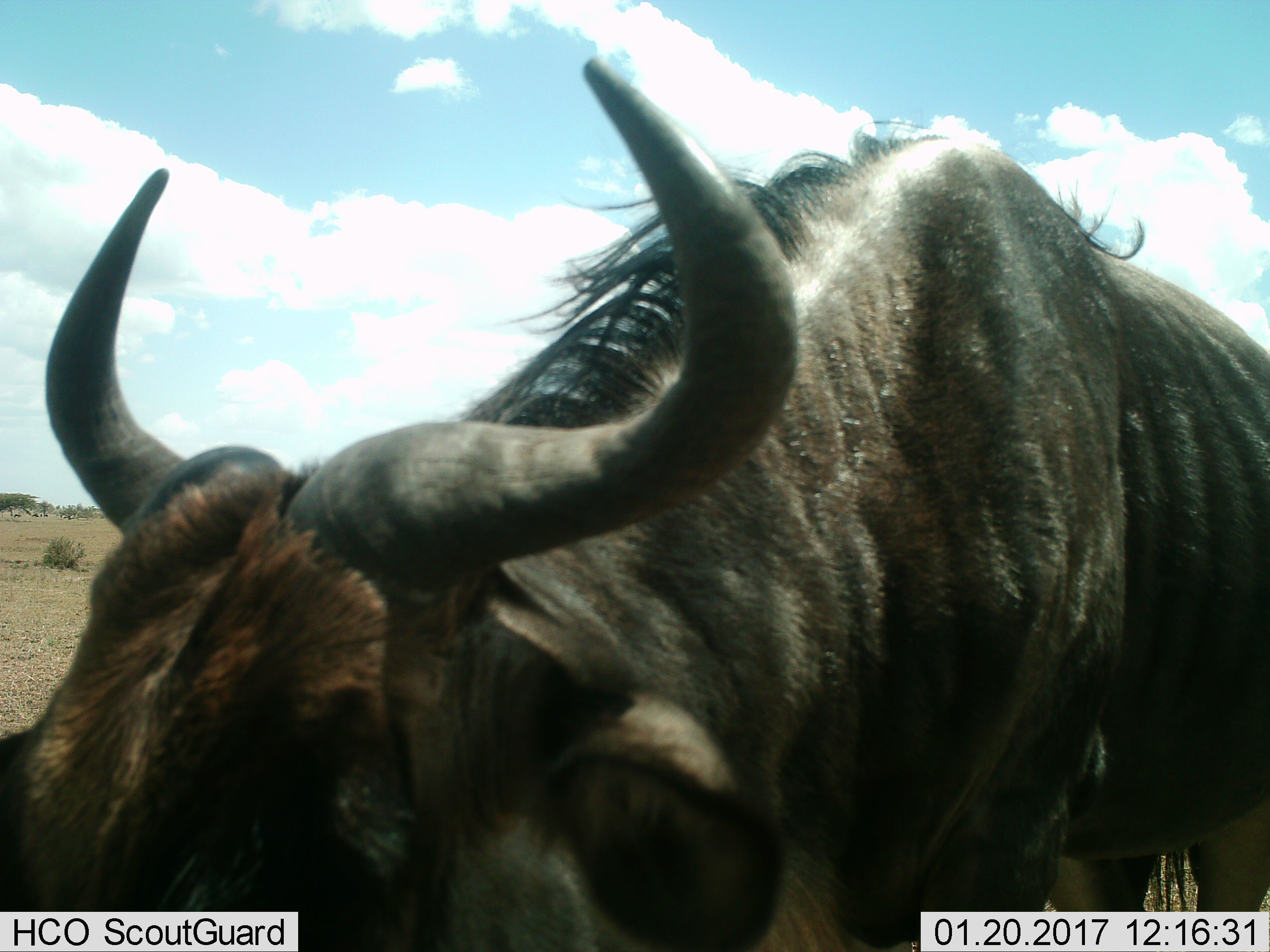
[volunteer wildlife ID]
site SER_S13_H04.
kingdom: Animalia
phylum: Chordata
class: Mammalia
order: Artiodactyla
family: Bovidae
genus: Connochaetes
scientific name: Connochaetes taurinus taurinus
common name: blue wildebeest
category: wildebeestblue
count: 1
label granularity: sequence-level